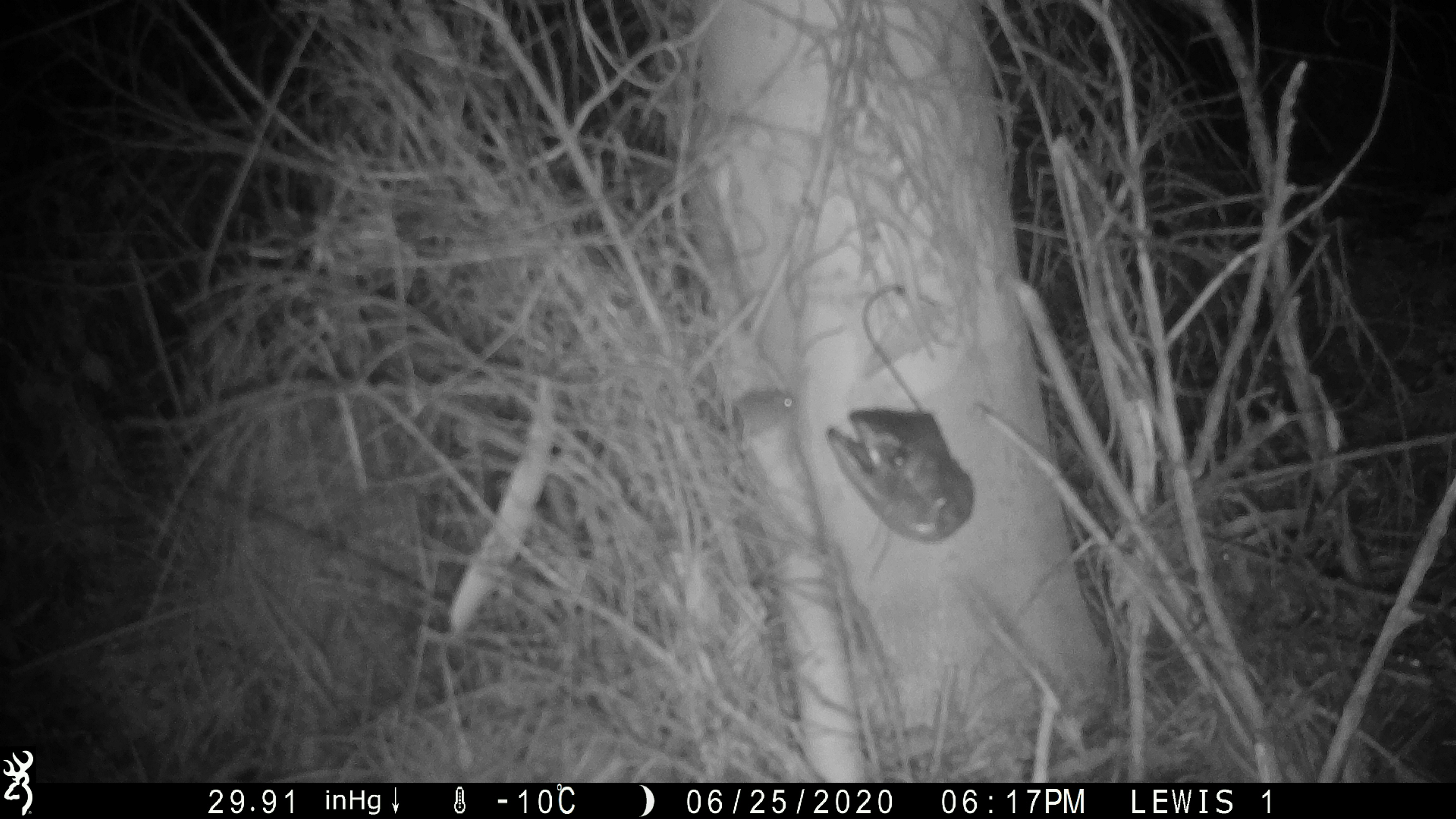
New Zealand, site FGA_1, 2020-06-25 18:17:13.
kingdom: Animalia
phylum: Chordata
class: Mammalia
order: Rodentia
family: Muridae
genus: Mus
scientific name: Mus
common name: mouse